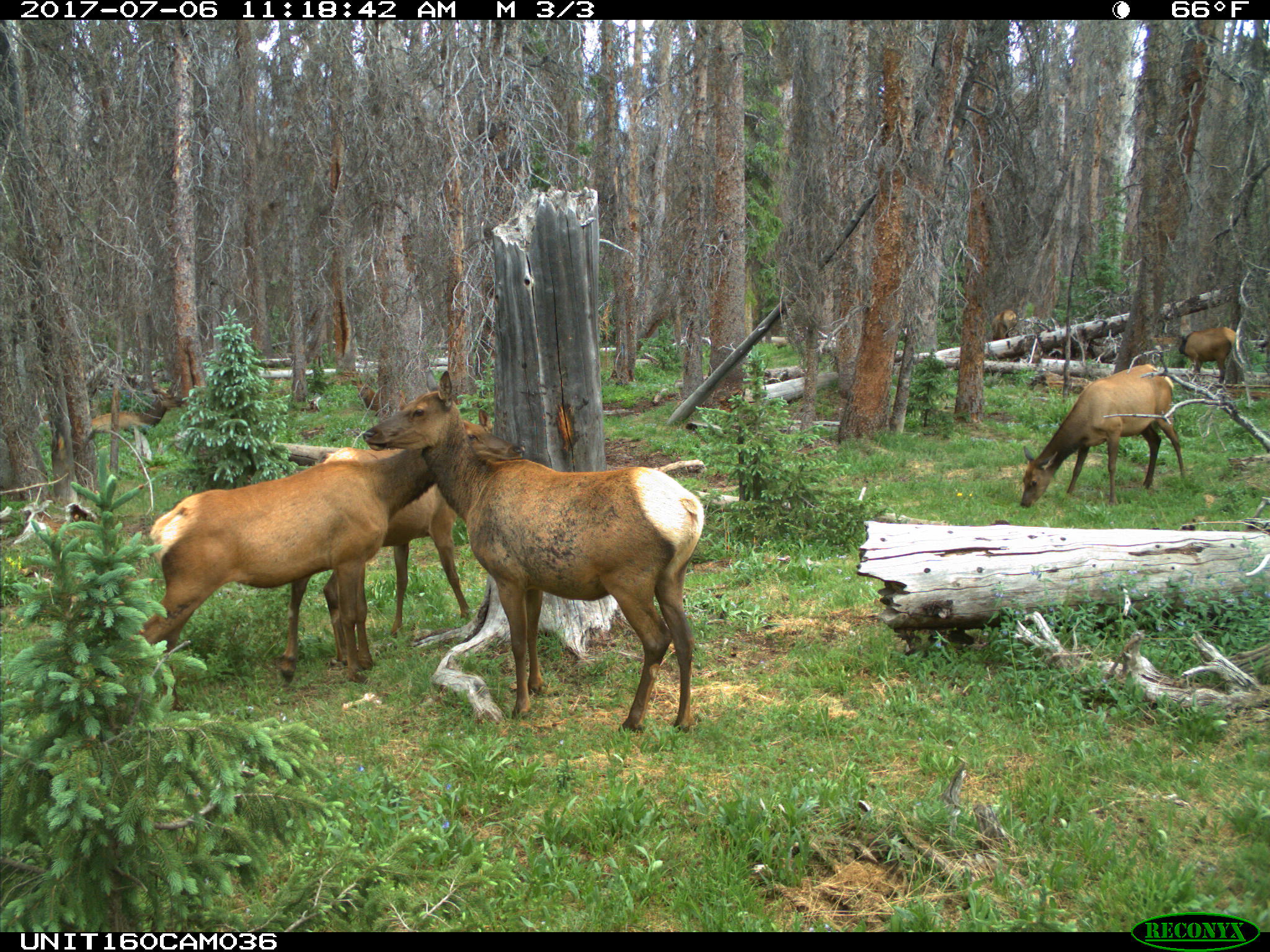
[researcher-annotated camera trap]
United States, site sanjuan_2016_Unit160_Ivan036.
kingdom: Animalia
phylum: Chordata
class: Mammalia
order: Artiodactyla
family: Cervidae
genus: Cervus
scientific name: Cervus elaphus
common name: red deer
Cervus elaphus (red deer).